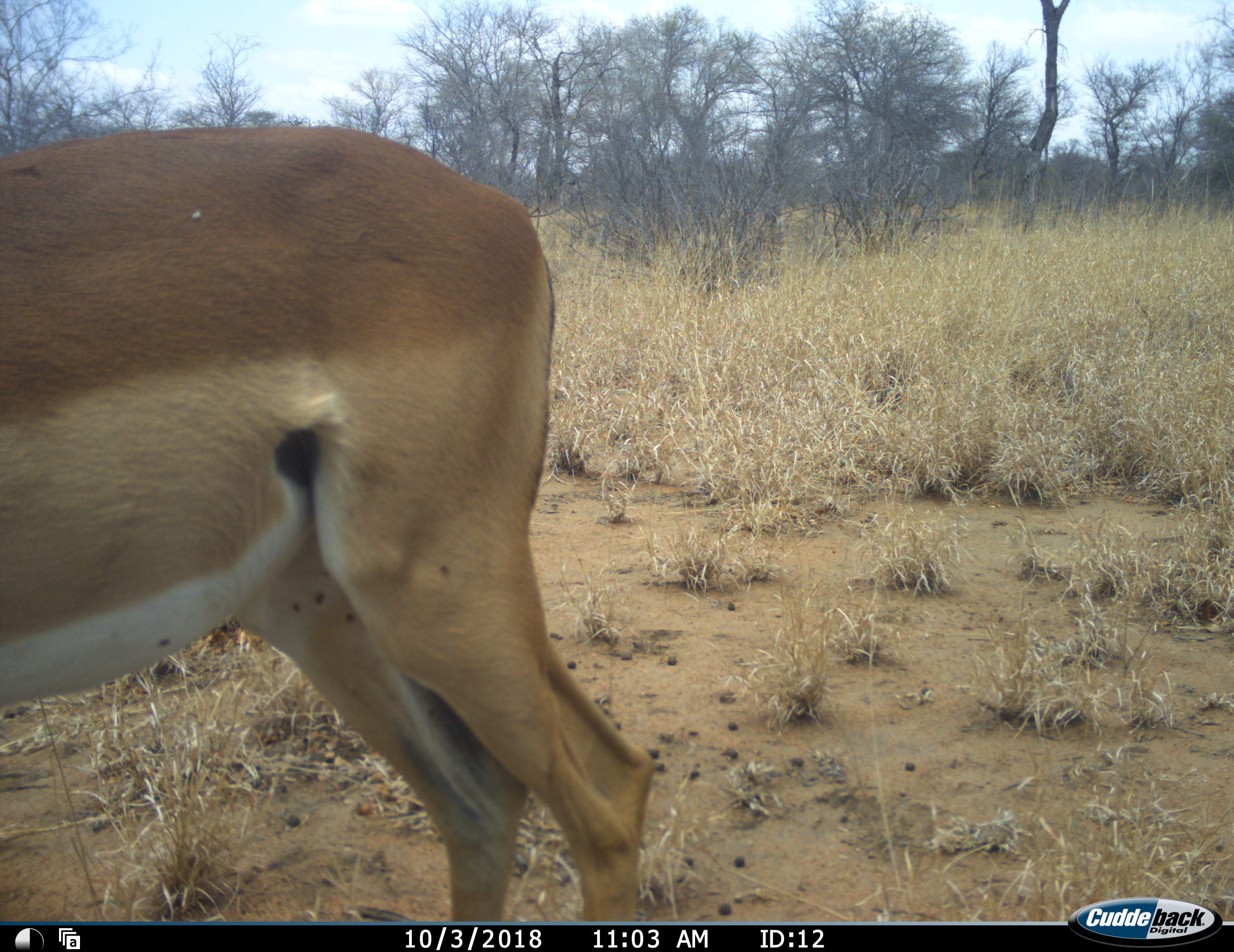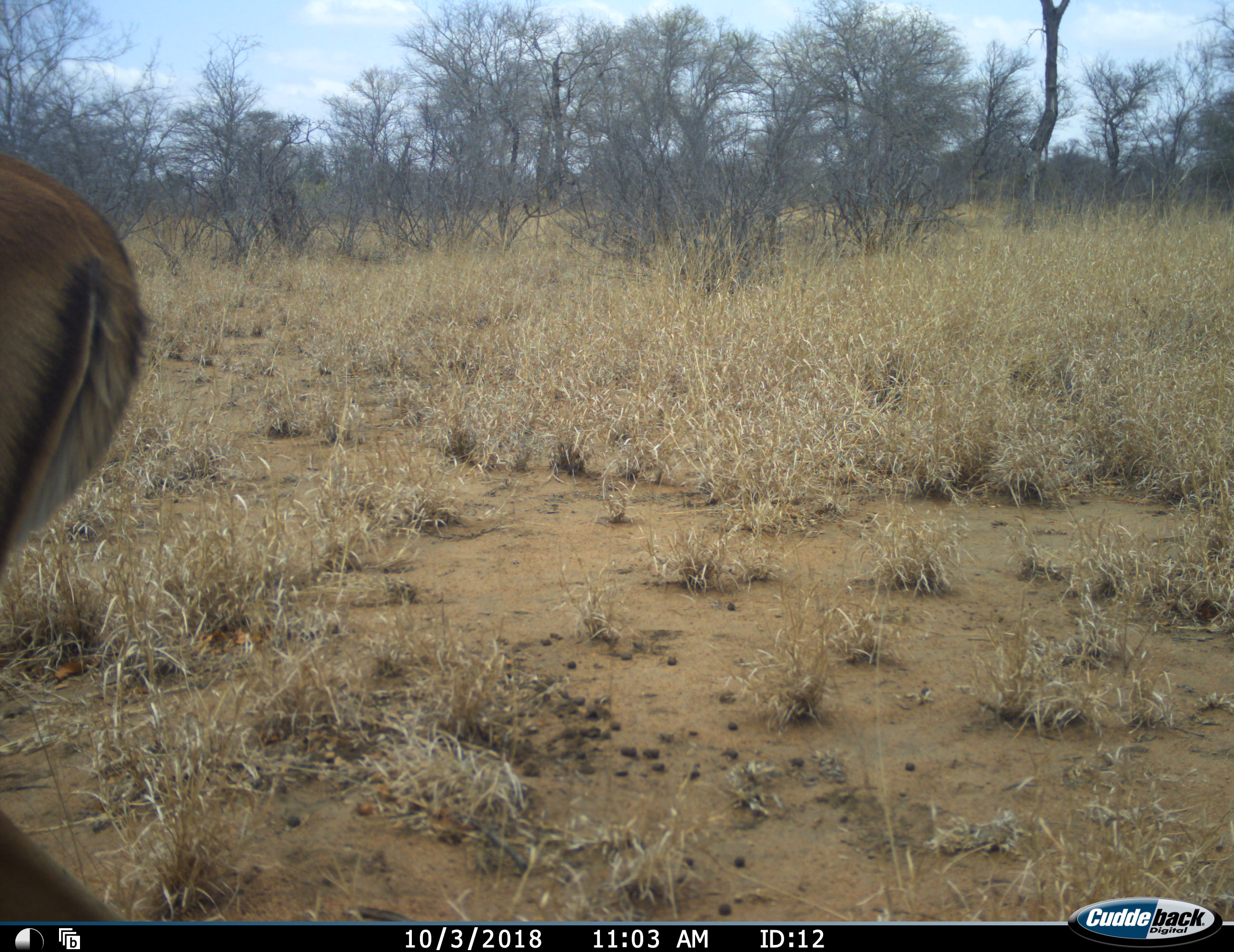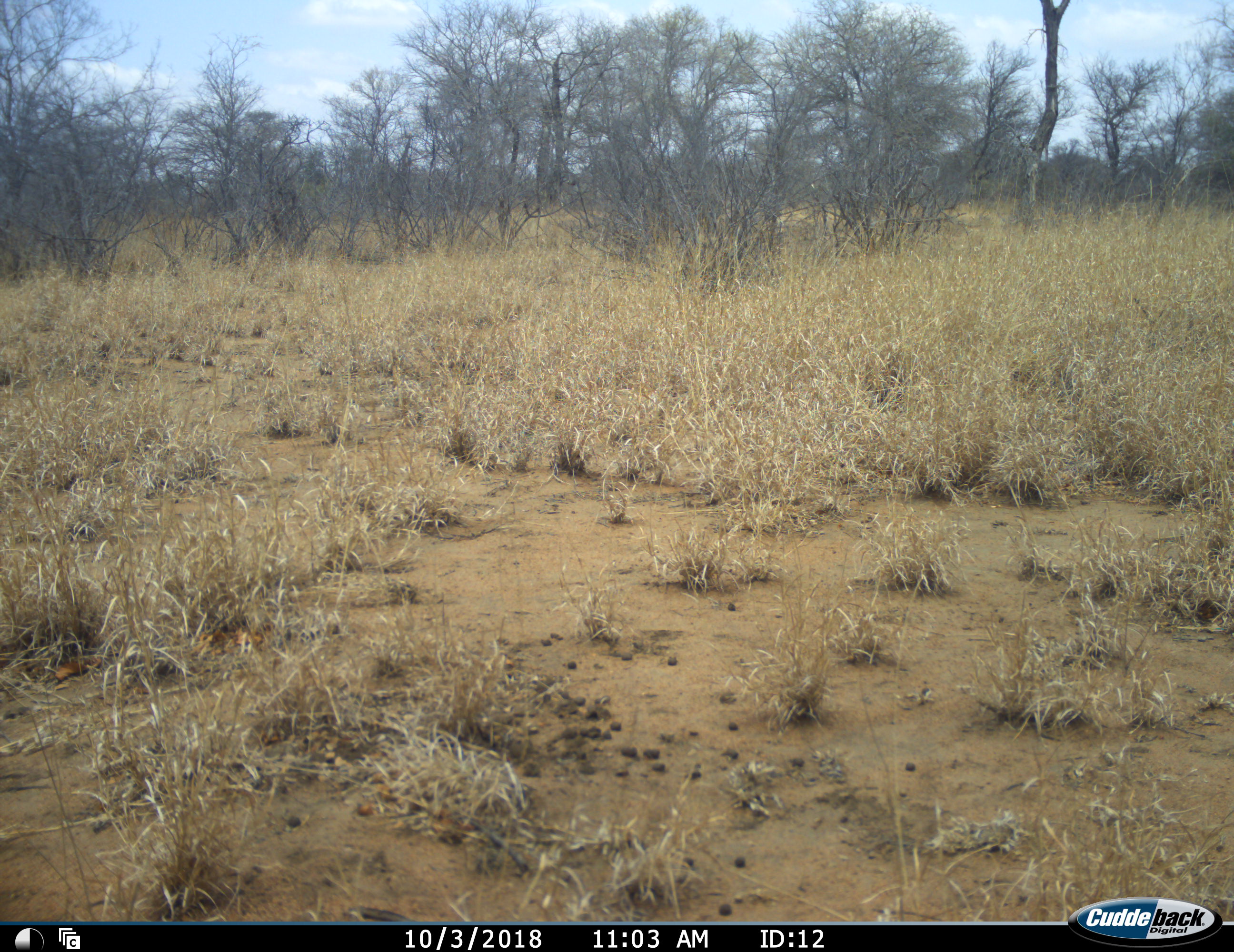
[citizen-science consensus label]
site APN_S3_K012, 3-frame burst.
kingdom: Animalia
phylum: Chordata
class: Mammalia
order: Artiodactyla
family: Bovidae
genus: Aepyceros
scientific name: Aepyceros melampus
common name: impala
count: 1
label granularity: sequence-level